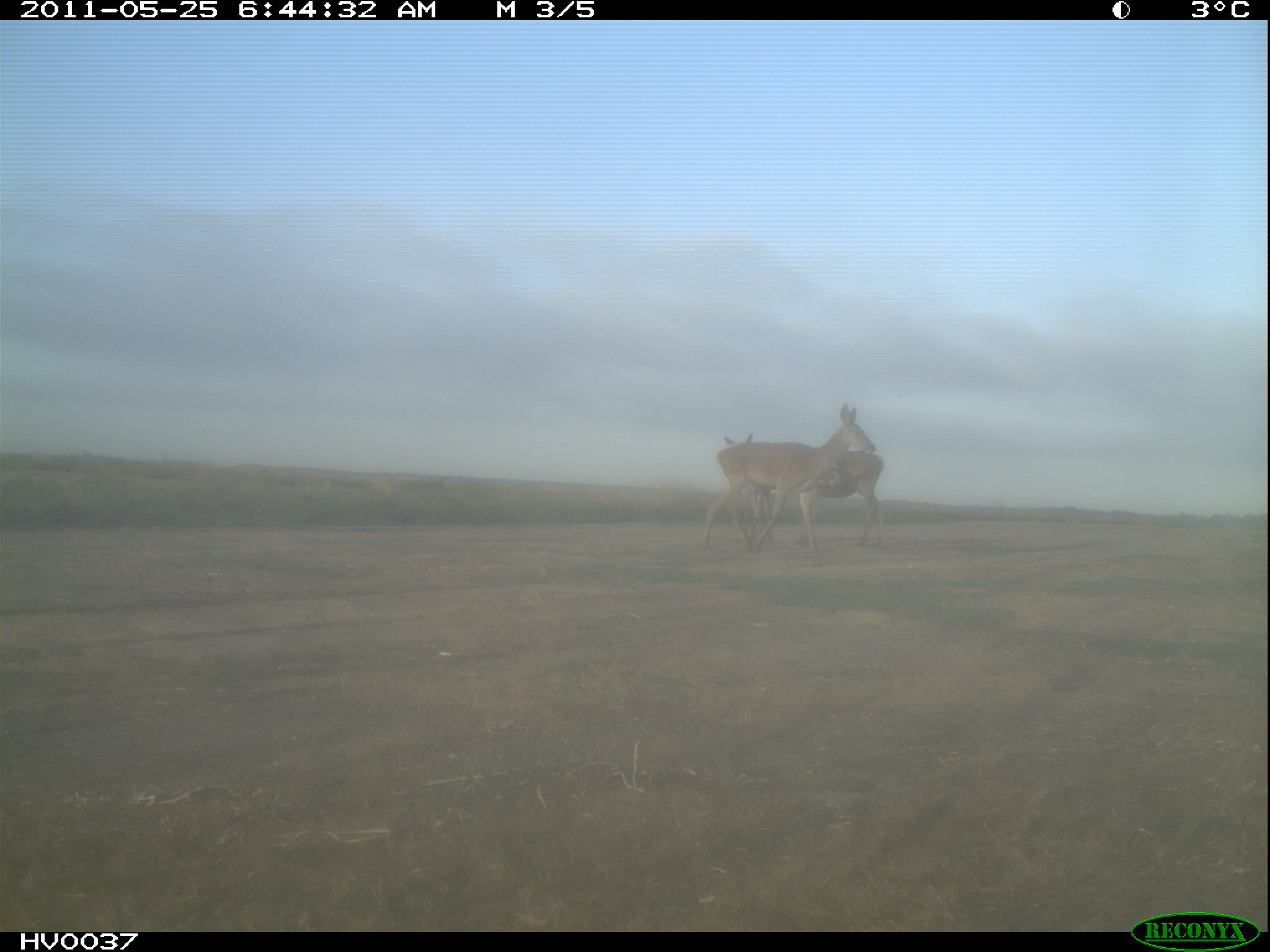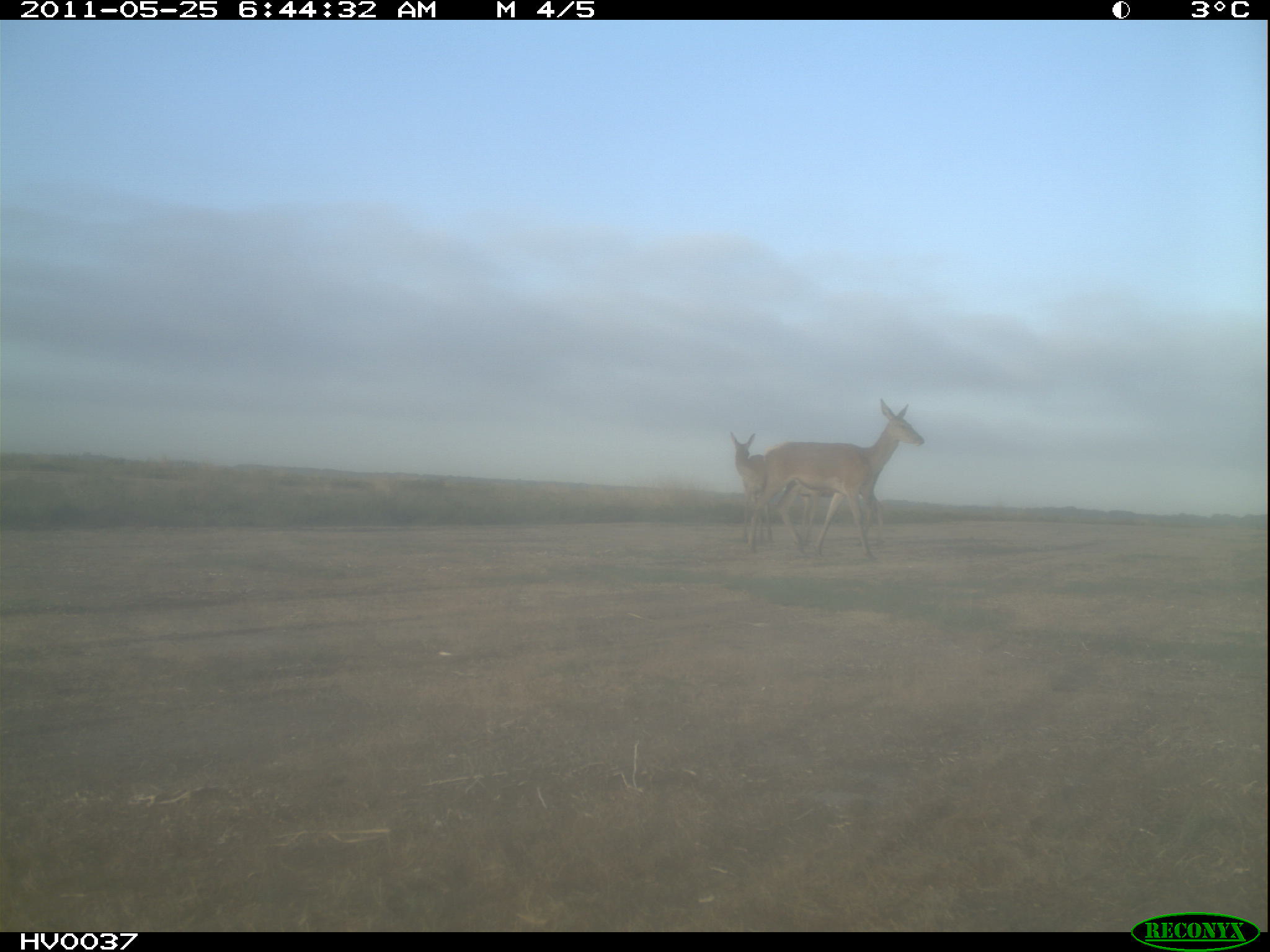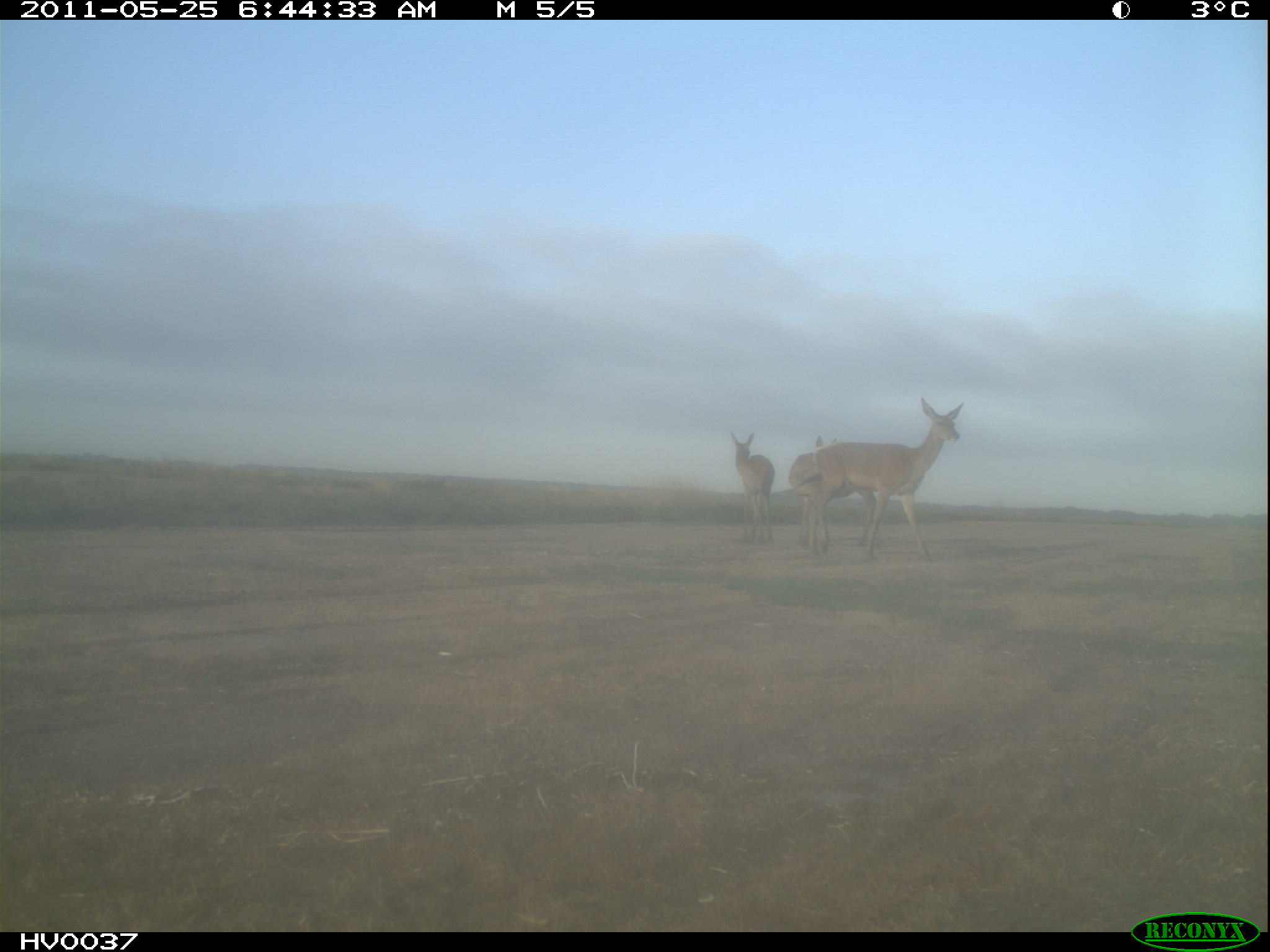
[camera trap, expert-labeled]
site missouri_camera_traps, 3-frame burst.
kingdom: Animalia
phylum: Chordata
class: Mammalia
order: Artiodactyla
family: Cervidae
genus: Cervus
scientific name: Cervus elaphus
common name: red deer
Red deer (Cervus elaphus). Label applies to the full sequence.